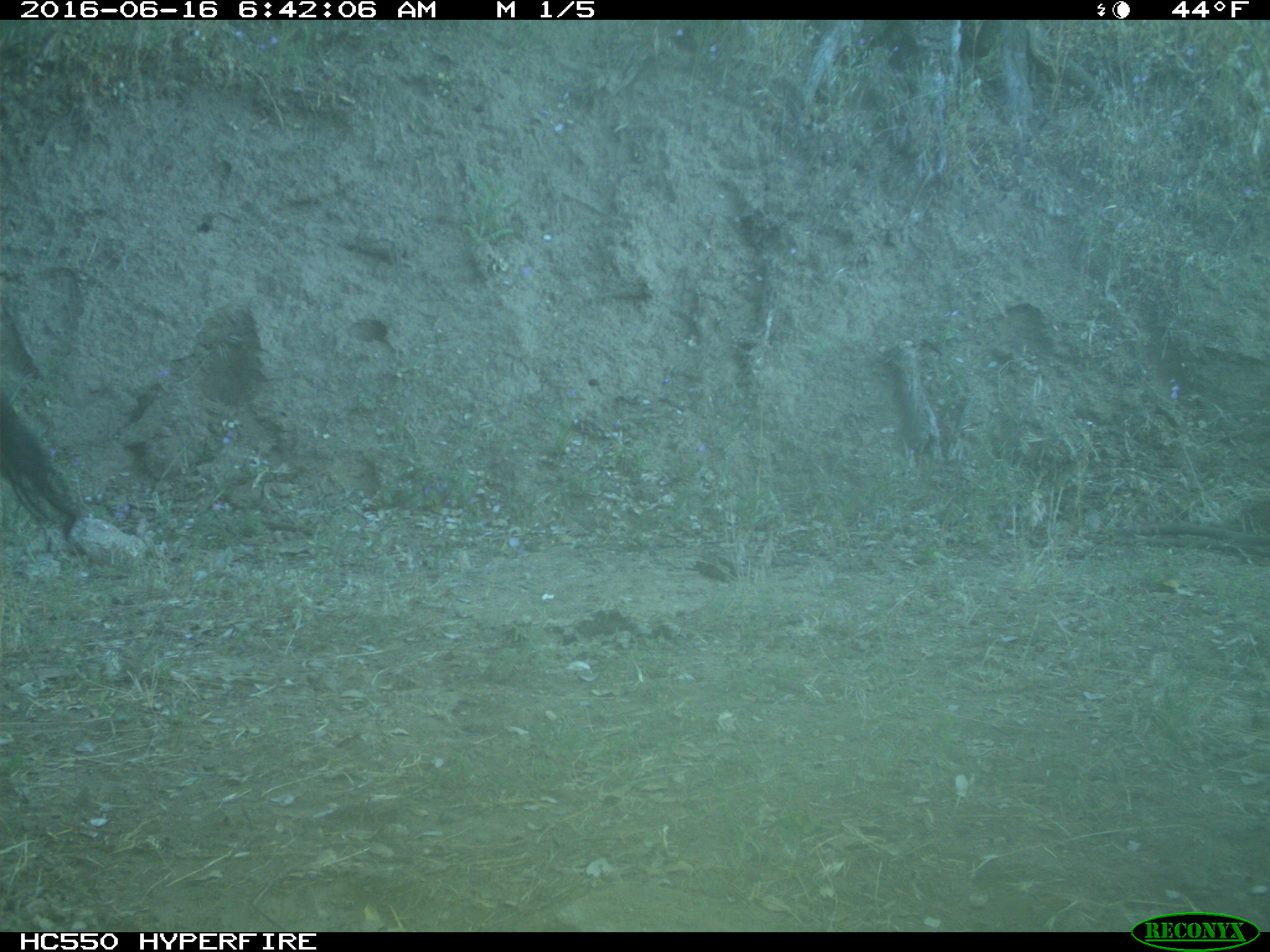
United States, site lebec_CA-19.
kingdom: Animalia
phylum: Chordata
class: Mammalia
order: Artiodactyla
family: Bovidae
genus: Bos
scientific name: Bos taurus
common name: domestic cow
Bos taurus (domestic cow).